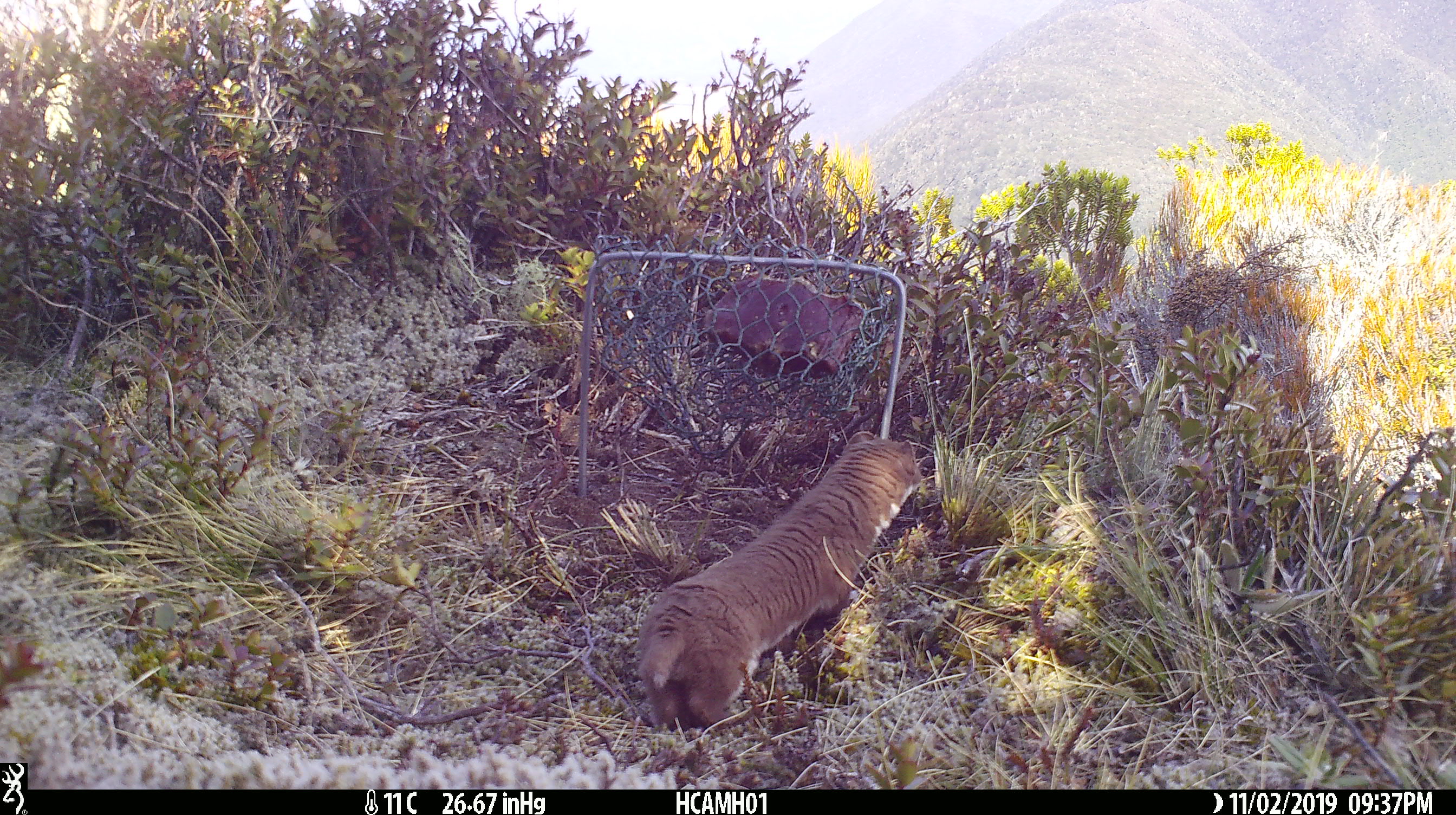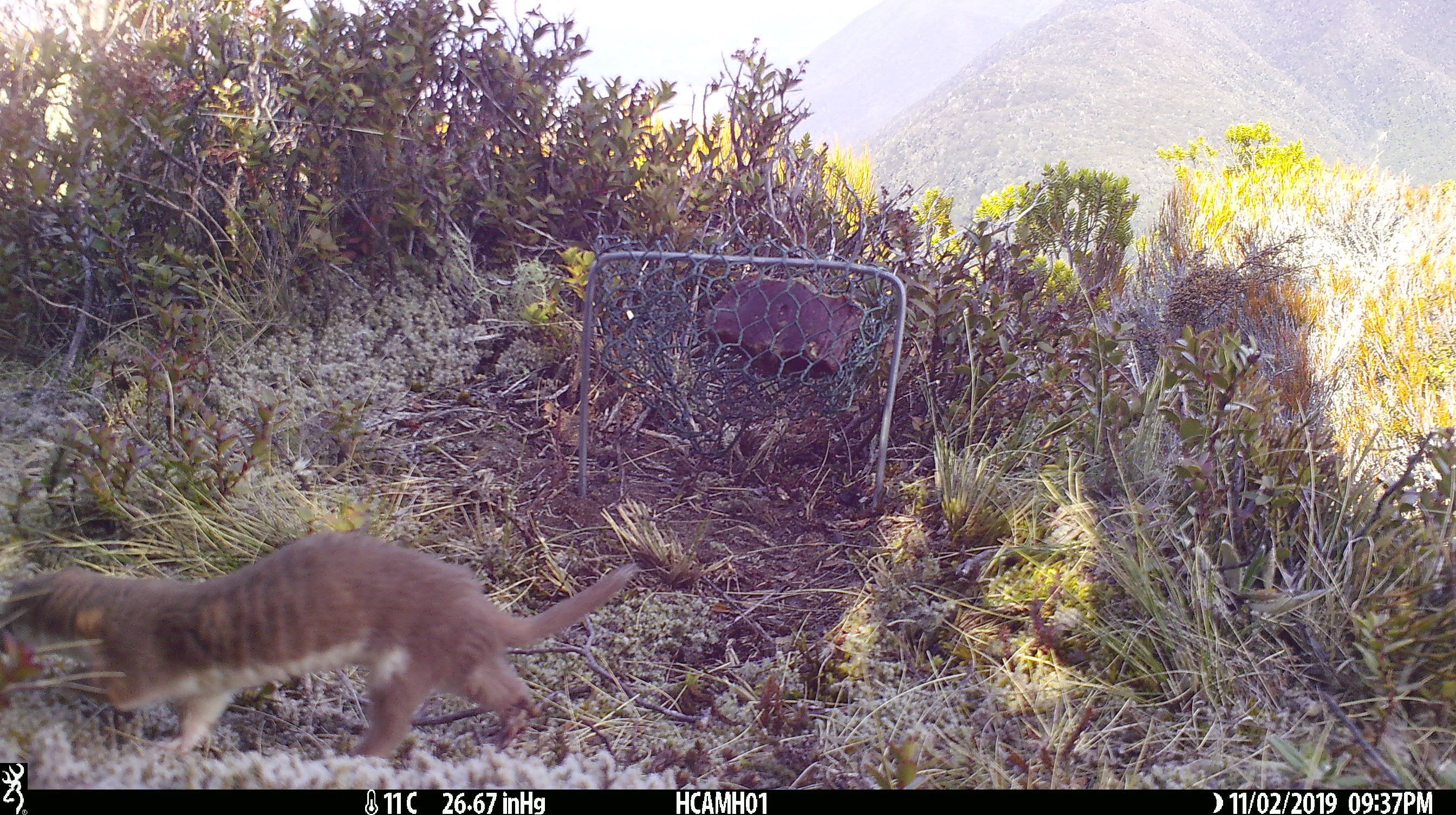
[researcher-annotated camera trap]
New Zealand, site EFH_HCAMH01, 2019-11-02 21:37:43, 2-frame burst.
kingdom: Animalia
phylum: Chordata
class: Mammalia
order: Carnivora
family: Mustelidae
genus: Mustela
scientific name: Mustela nivalis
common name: least weasel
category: weasel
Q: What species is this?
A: Weasel (least weasel) (Mustela nivalis).